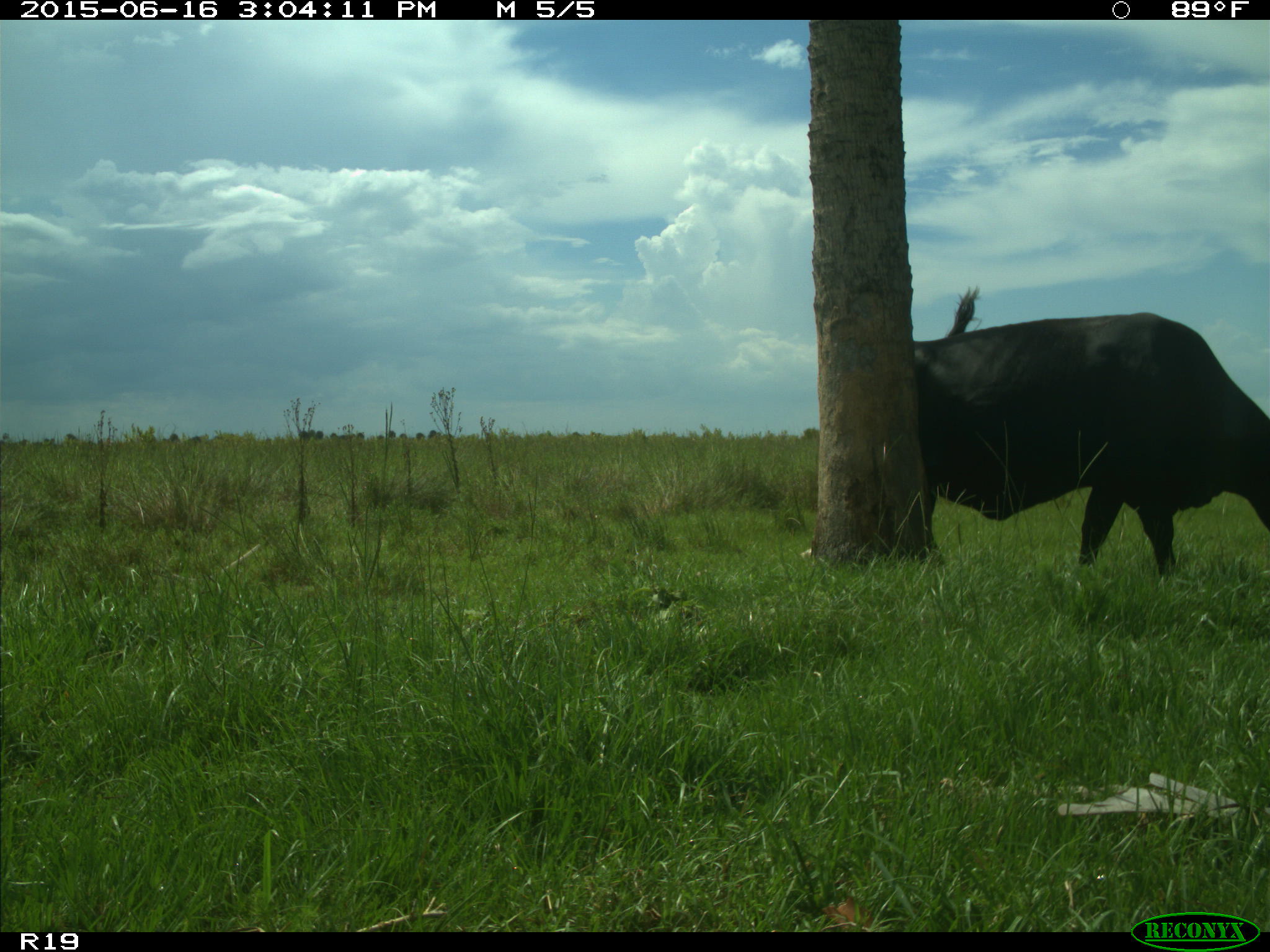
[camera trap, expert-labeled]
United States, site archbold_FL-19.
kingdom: Animalia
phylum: Chordata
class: Mammalia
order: Artiodactyla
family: Bovidae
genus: Bos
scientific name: Bos taurus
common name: domestic cow